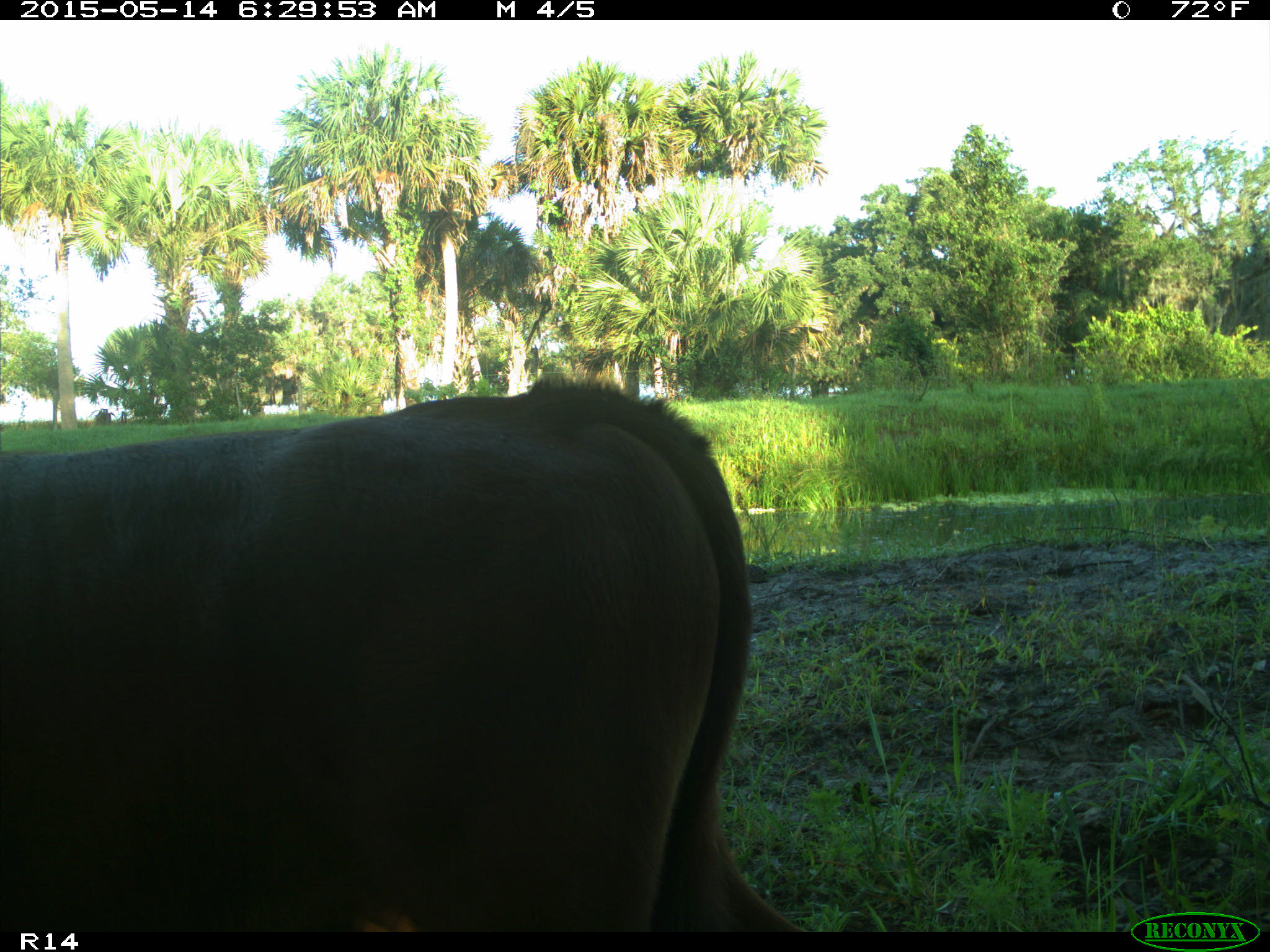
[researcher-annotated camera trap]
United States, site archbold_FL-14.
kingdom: Animalia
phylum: Chordata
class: Mammalia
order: Artiodactyla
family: Bovidae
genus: Bos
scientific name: Bos taurus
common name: domestic cow